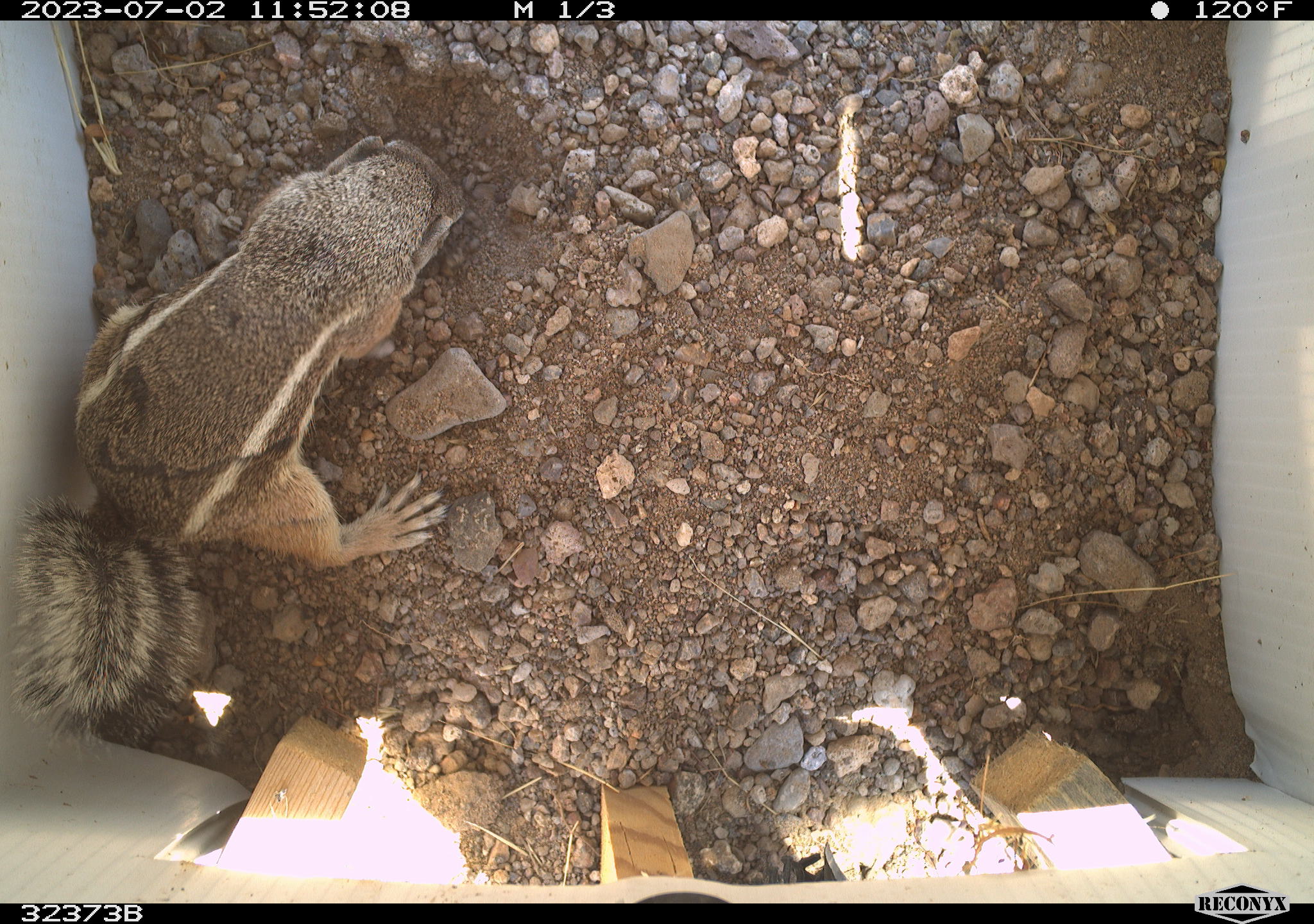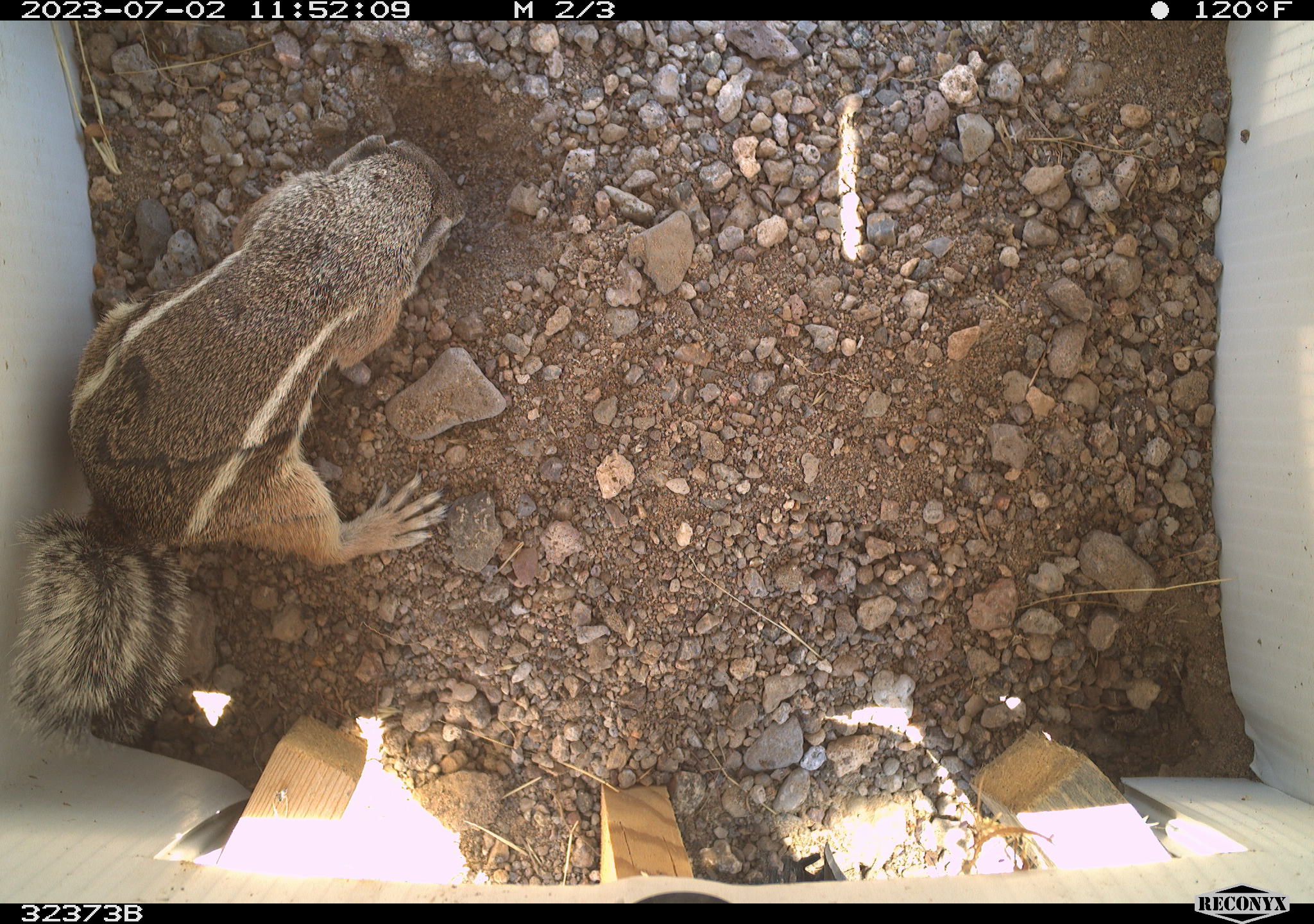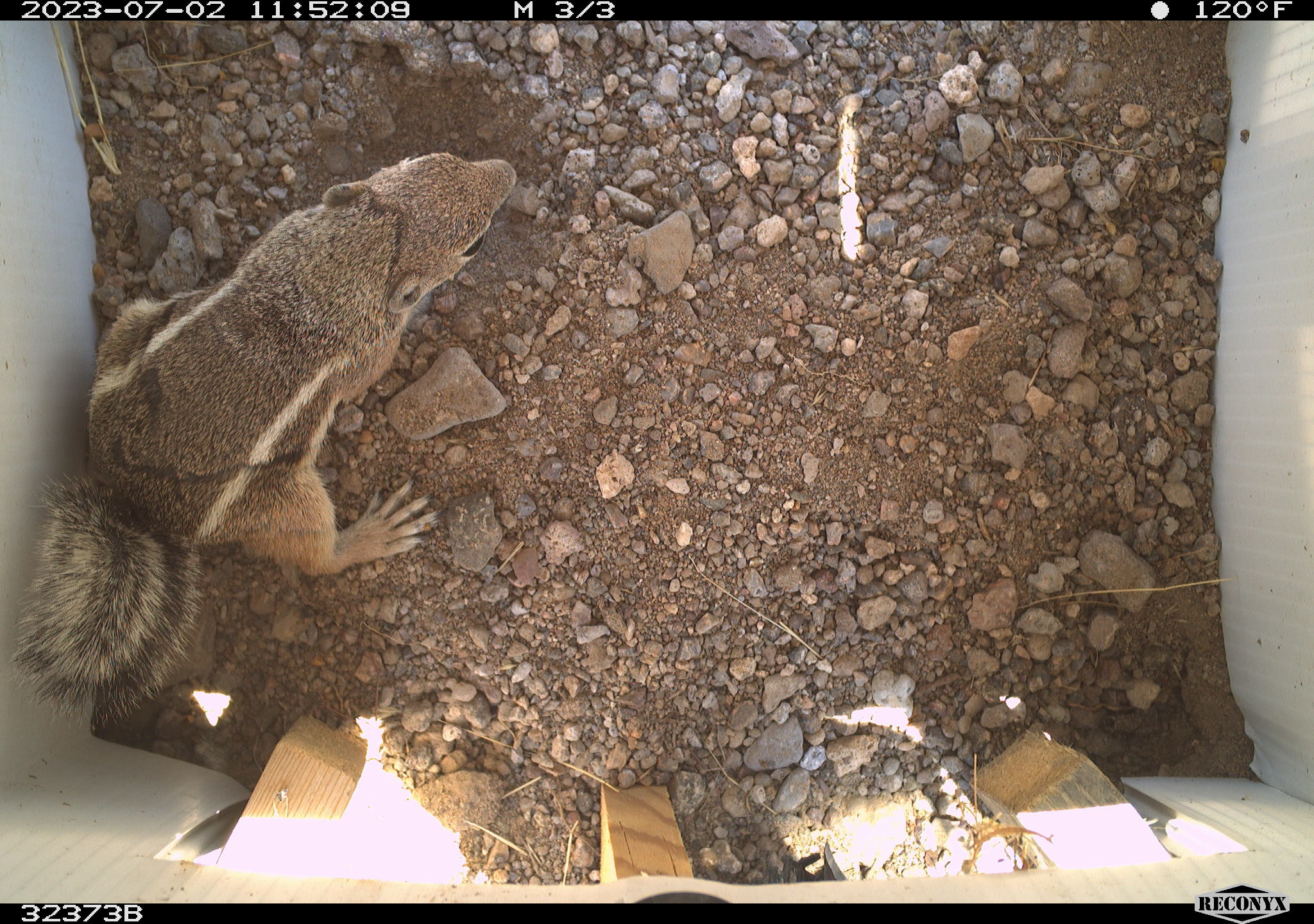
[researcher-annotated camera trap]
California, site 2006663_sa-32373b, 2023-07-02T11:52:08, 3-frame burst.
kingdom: Animalia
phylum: Chordata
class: Mammalia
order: Rodentia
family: Sciuridae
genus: Ammospermophilus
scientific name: Ammospermophilus leucurus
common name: white-tailed antelope squirrel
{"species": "white-tailed antelope squirrel (Ammospermophilus leucurus)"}